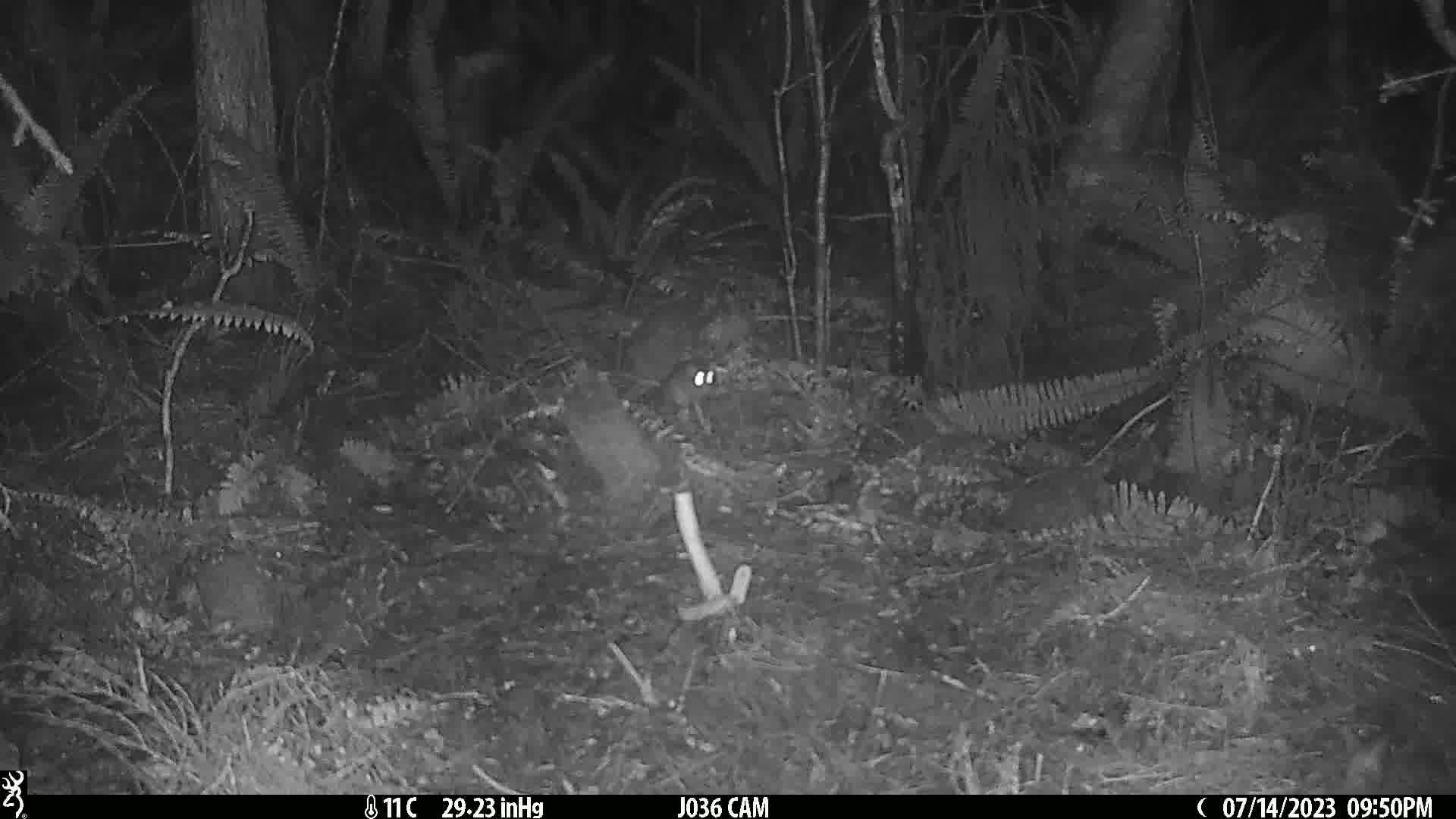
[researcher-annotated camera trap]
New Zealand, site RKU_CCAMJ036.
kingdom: Animalia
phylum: Chordata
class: Mammalia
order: Rodentia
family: Muridae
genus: Rattus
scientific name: Rattus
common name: rat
Rat (Rattus).